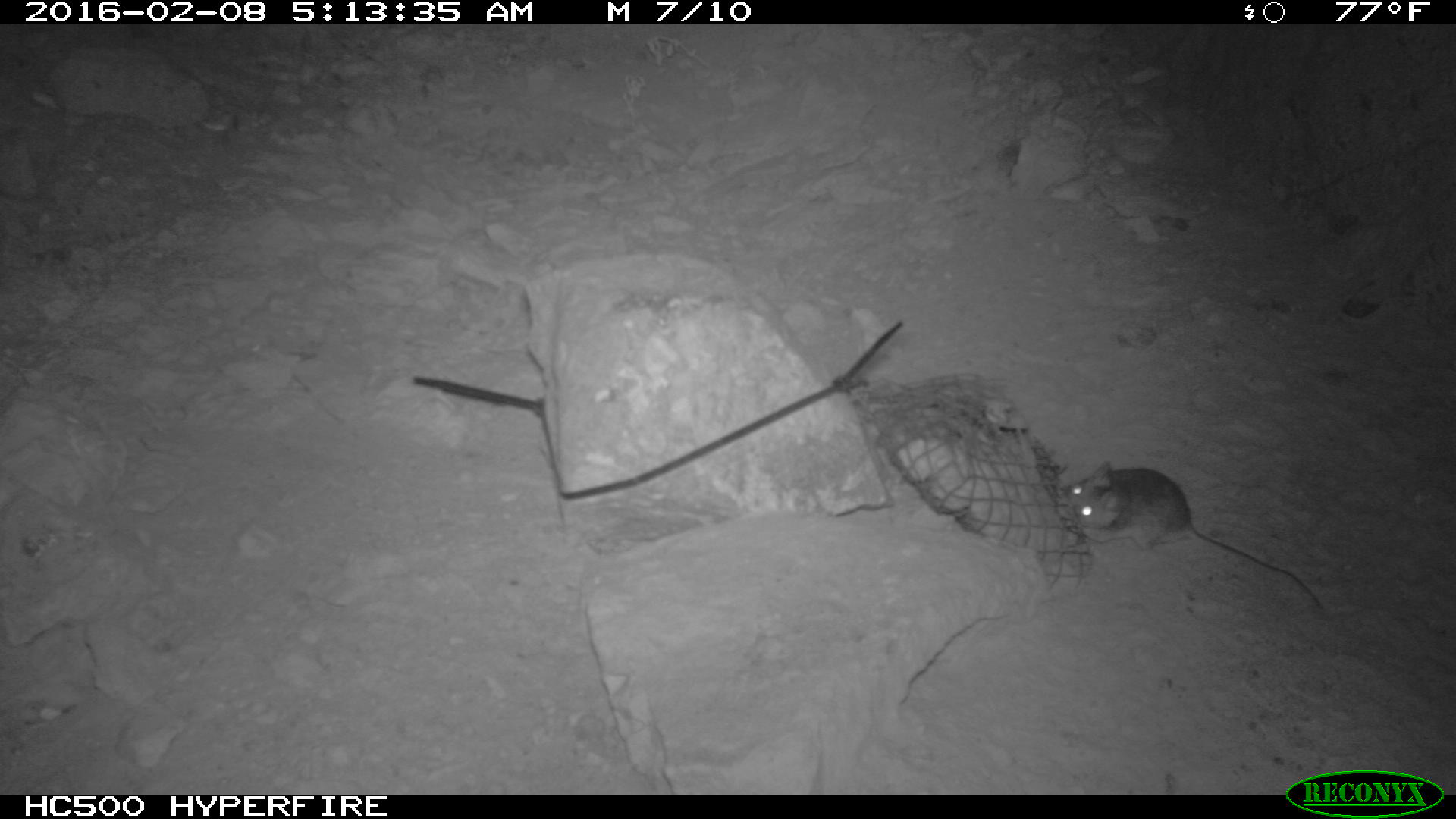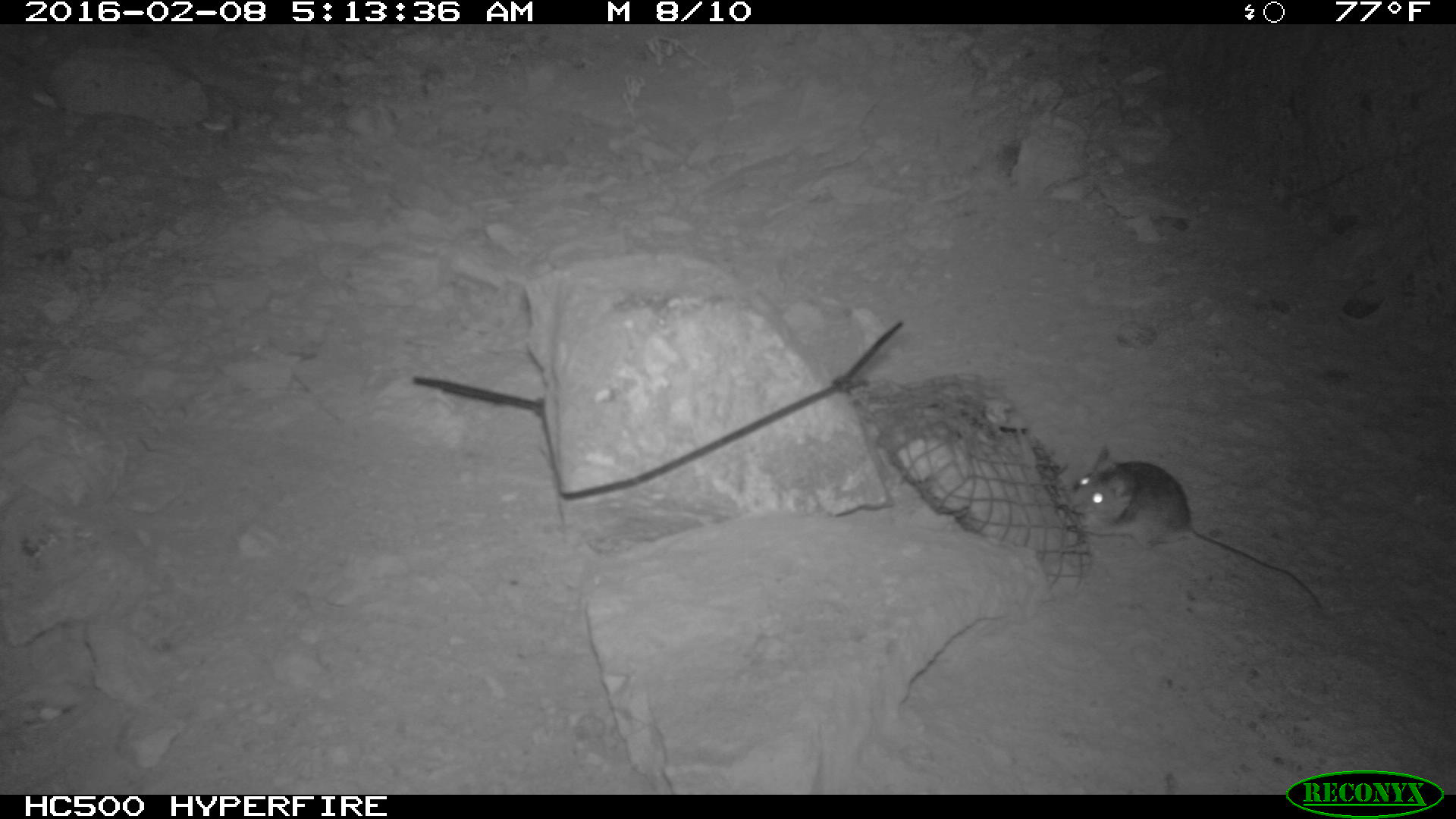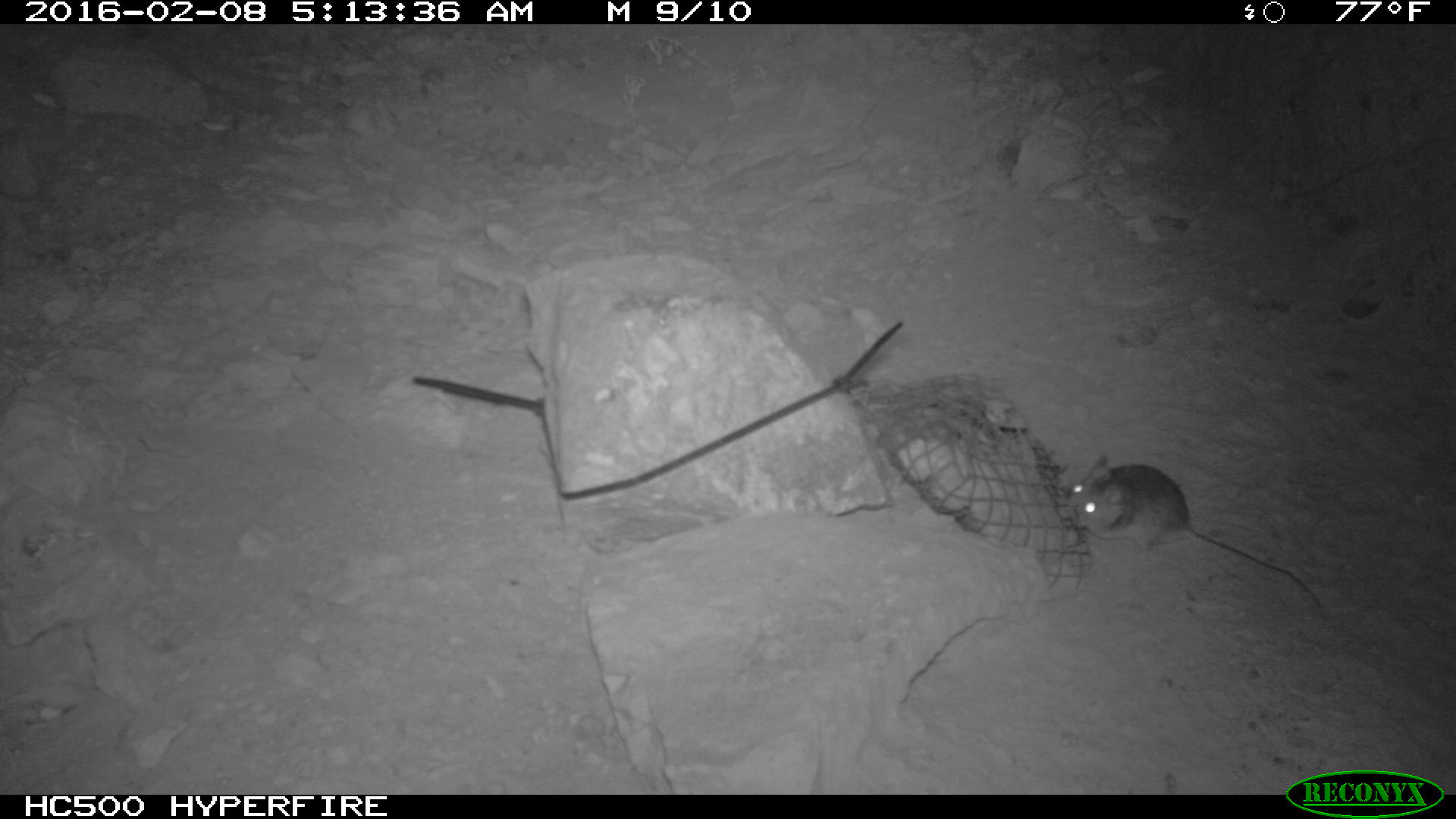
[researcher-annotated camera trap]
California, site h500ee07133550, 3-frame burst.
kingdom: Animalia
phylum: Chordata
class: Mammalia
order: Rodentia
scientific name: Rodentia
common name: rodent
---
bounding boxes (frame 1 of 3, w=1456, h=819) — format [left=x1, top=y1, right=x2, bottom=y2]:
rodent: [left=1064, top=462, right=1323, bottom=615]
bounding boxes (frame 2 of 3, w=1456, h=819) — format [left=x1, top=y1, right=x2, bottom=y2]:
rodent: [left=1062, top=438, right=1323, bottom=613]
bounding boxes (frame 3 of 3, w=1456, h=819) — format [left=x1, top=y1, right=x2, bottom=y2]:
rodent: [left=1070, top=450, right=1326, bottom=609]